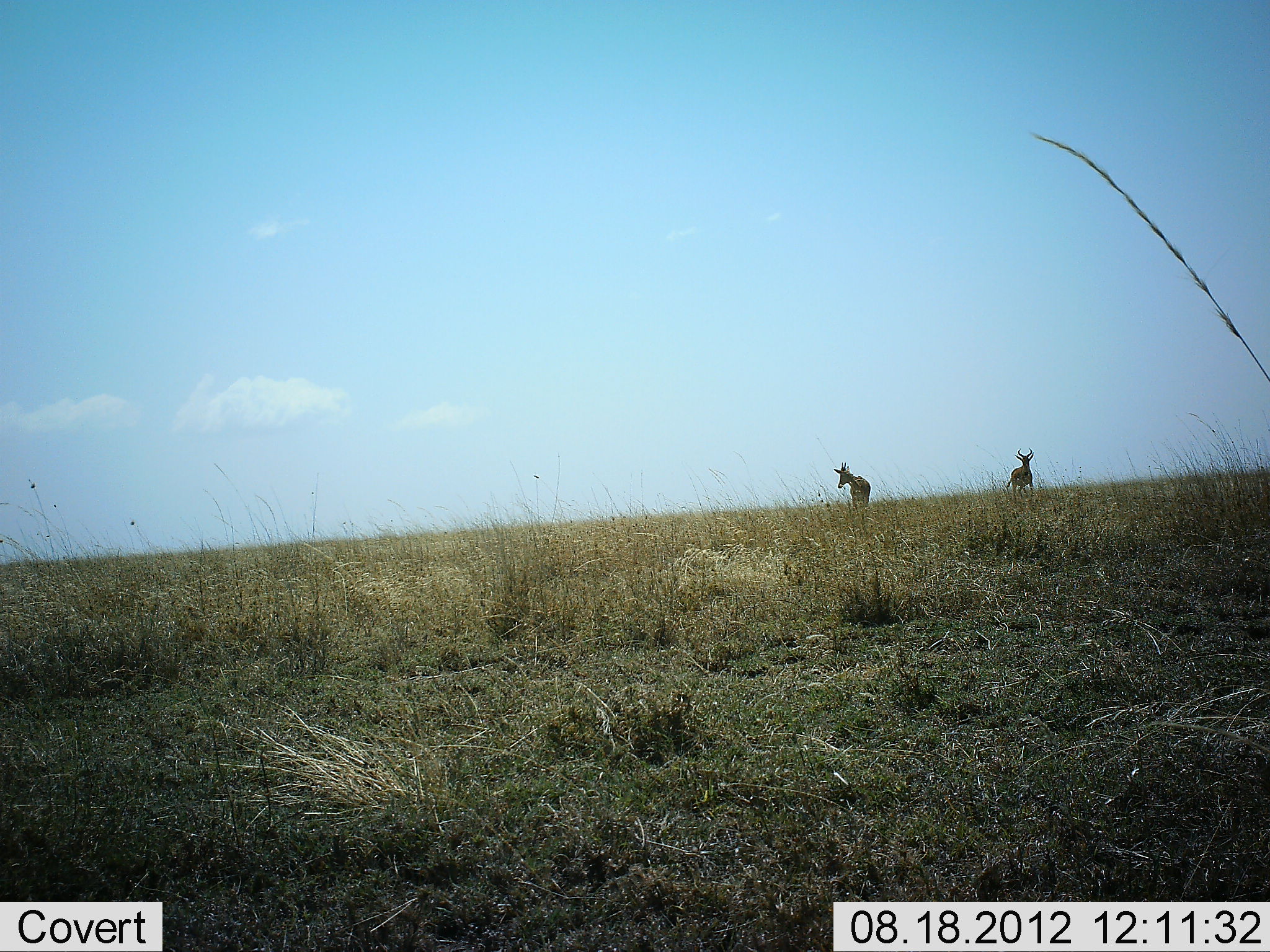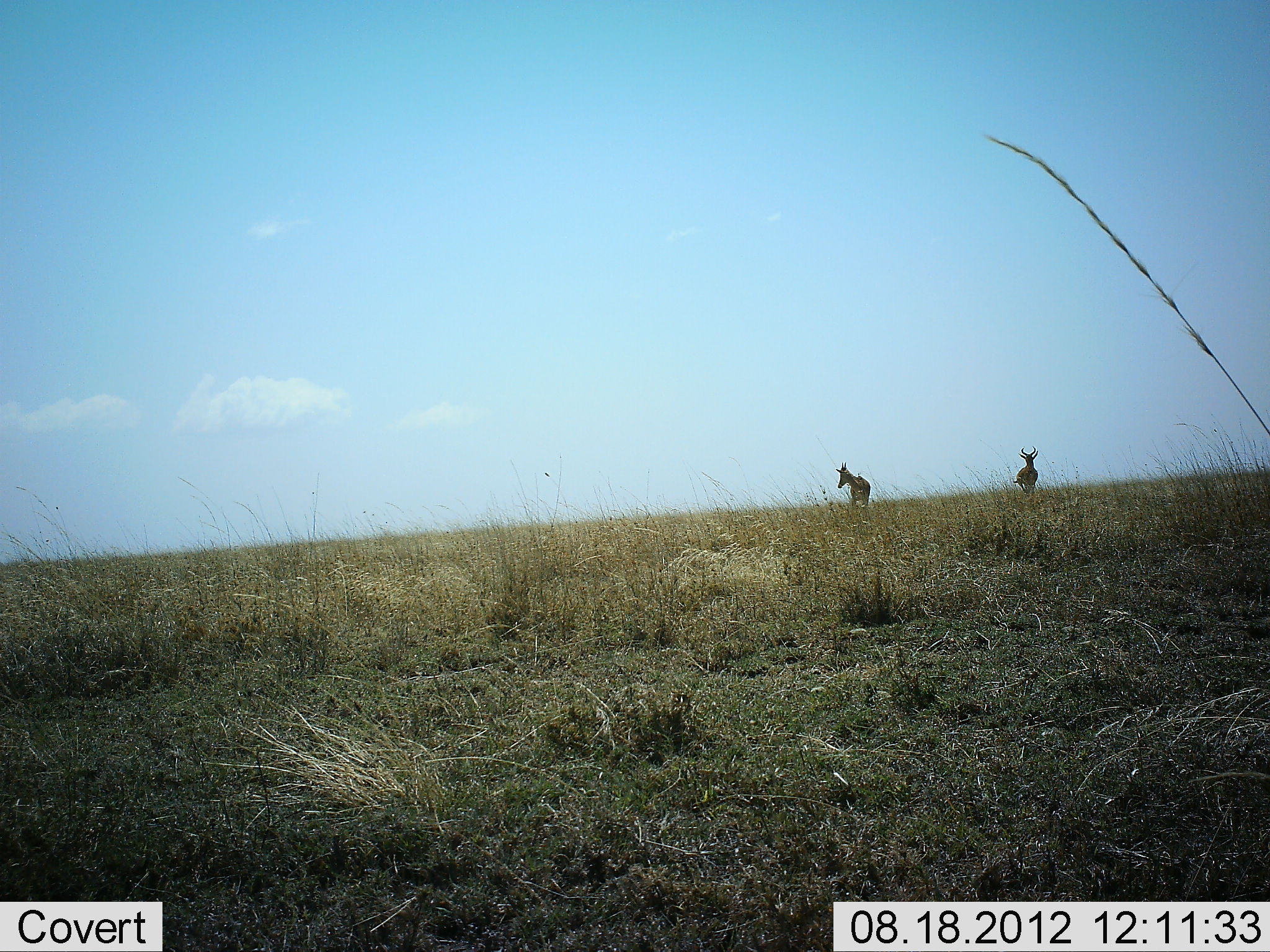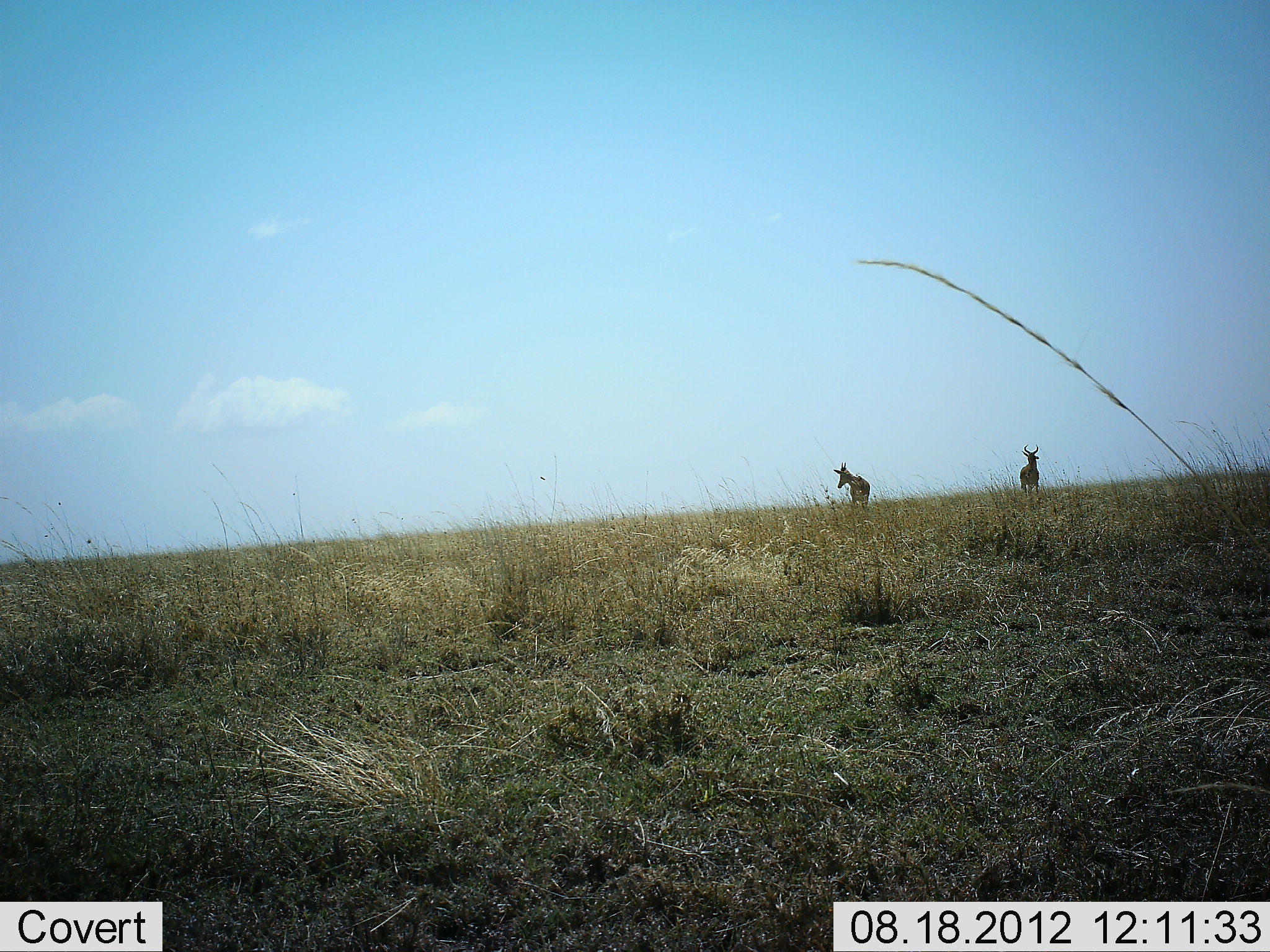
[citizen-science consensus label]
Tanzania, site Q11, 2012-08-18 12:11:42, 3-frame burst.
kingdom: Animalia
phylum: Chordata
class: Mammalia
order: Artiodactyla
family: Bovidae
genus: Alcelaphus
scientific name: Alcelaphus buselaphus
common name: hartebeest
Hartebeest (Alcelaphus buselaphus), count 2. Behavior (volunteer vote fractions): standing 100%, resting 0%, moving 40%, interacting 0%. Young present (vote fraction): 0%. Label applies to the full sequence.